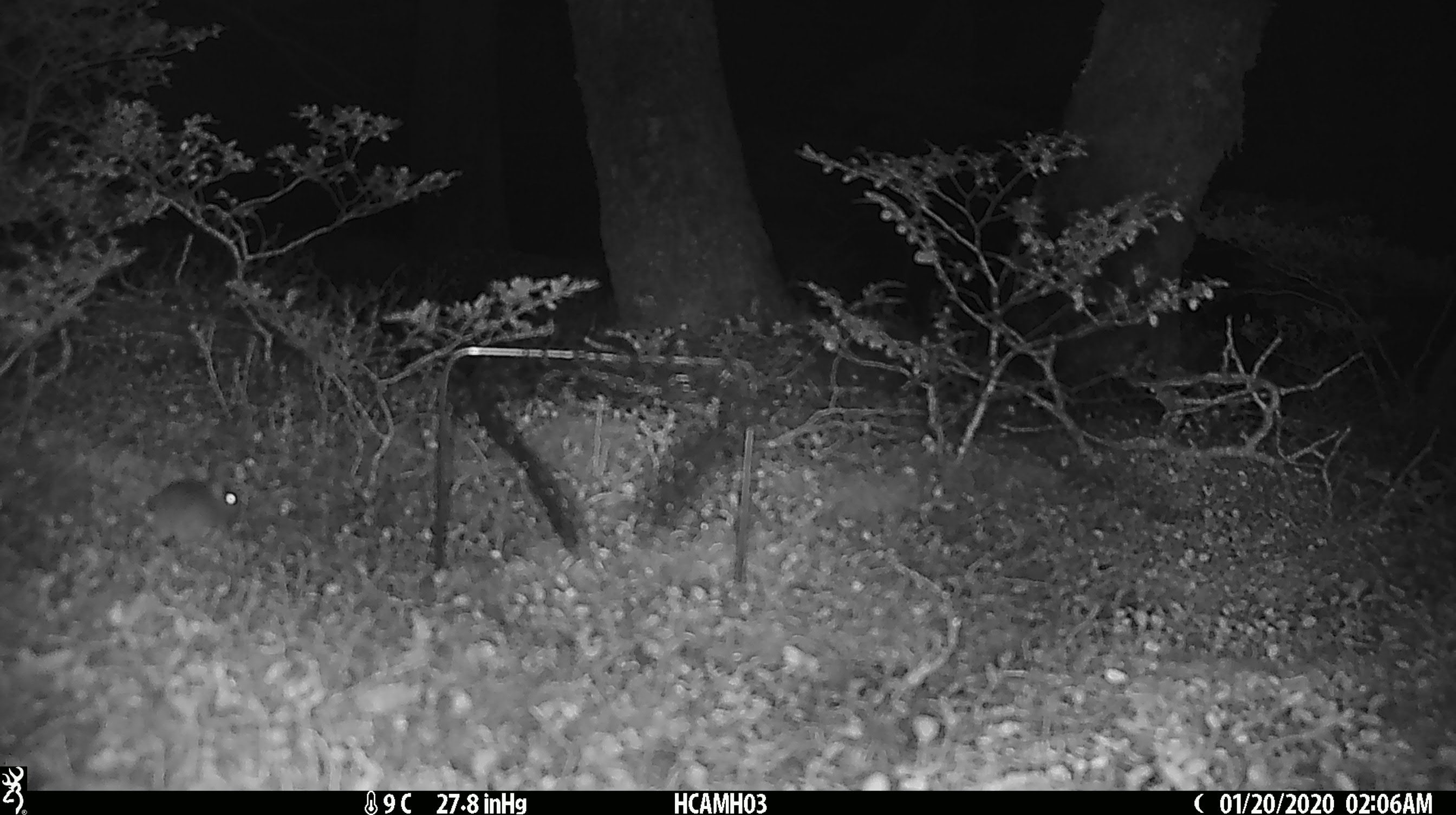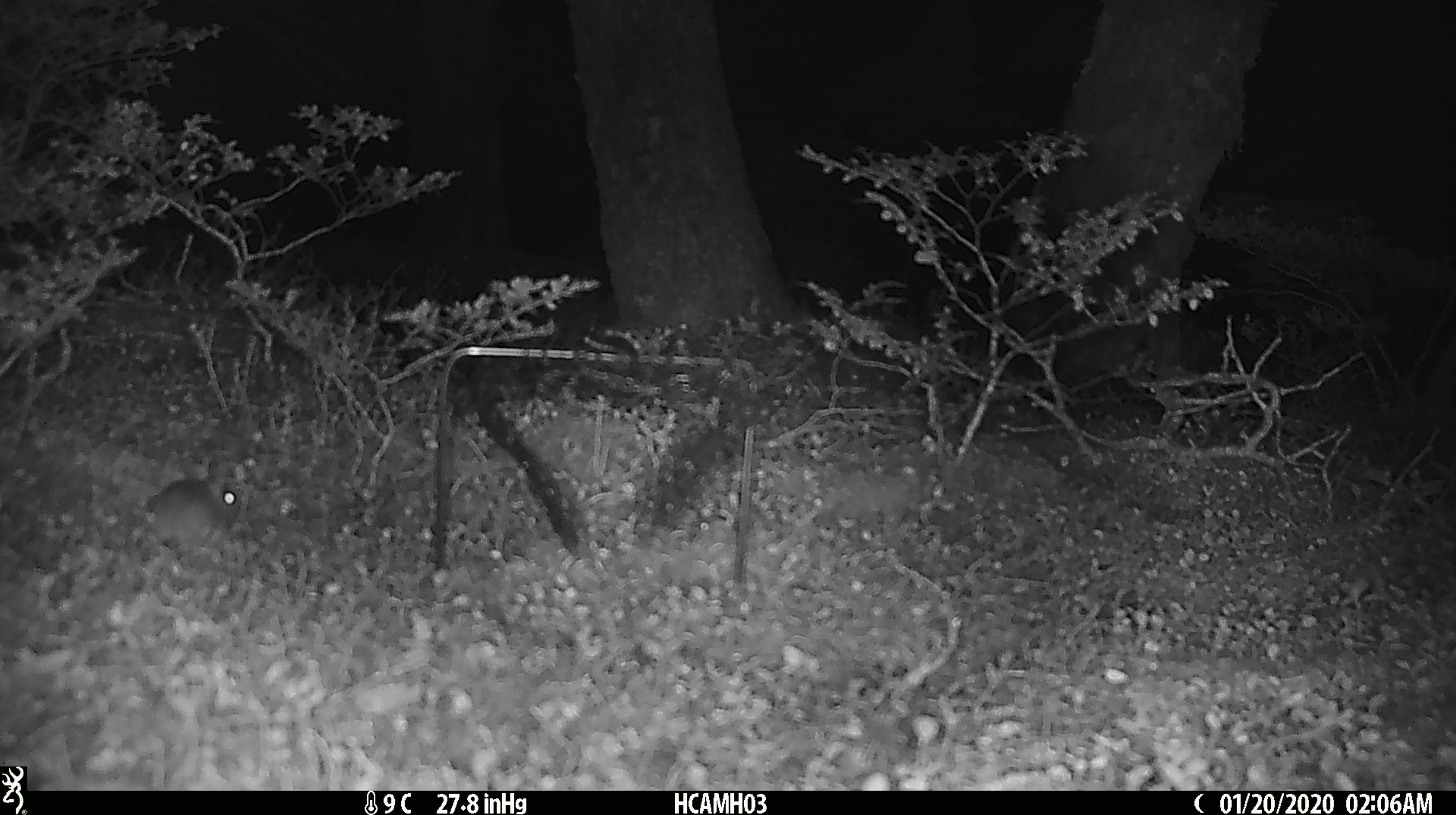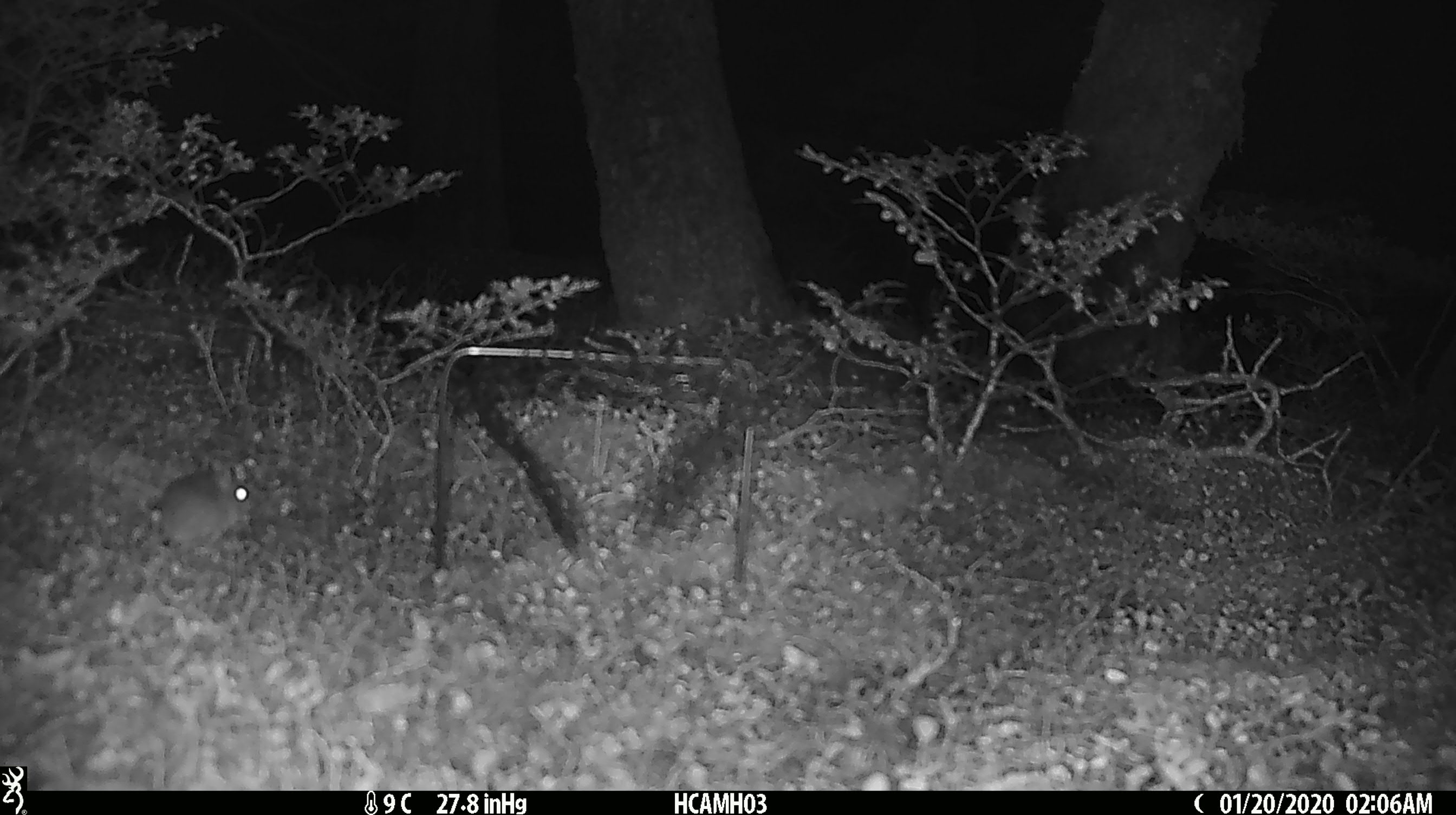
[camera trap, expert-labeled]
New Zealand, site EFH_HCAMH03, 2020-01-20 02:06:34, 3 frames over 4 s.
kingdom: Animalia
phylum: Chordata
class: Mammalia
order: Rodentia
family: Muridae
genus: Mus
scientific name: Mus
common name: mouse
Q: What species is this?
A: Mouse (Mus).